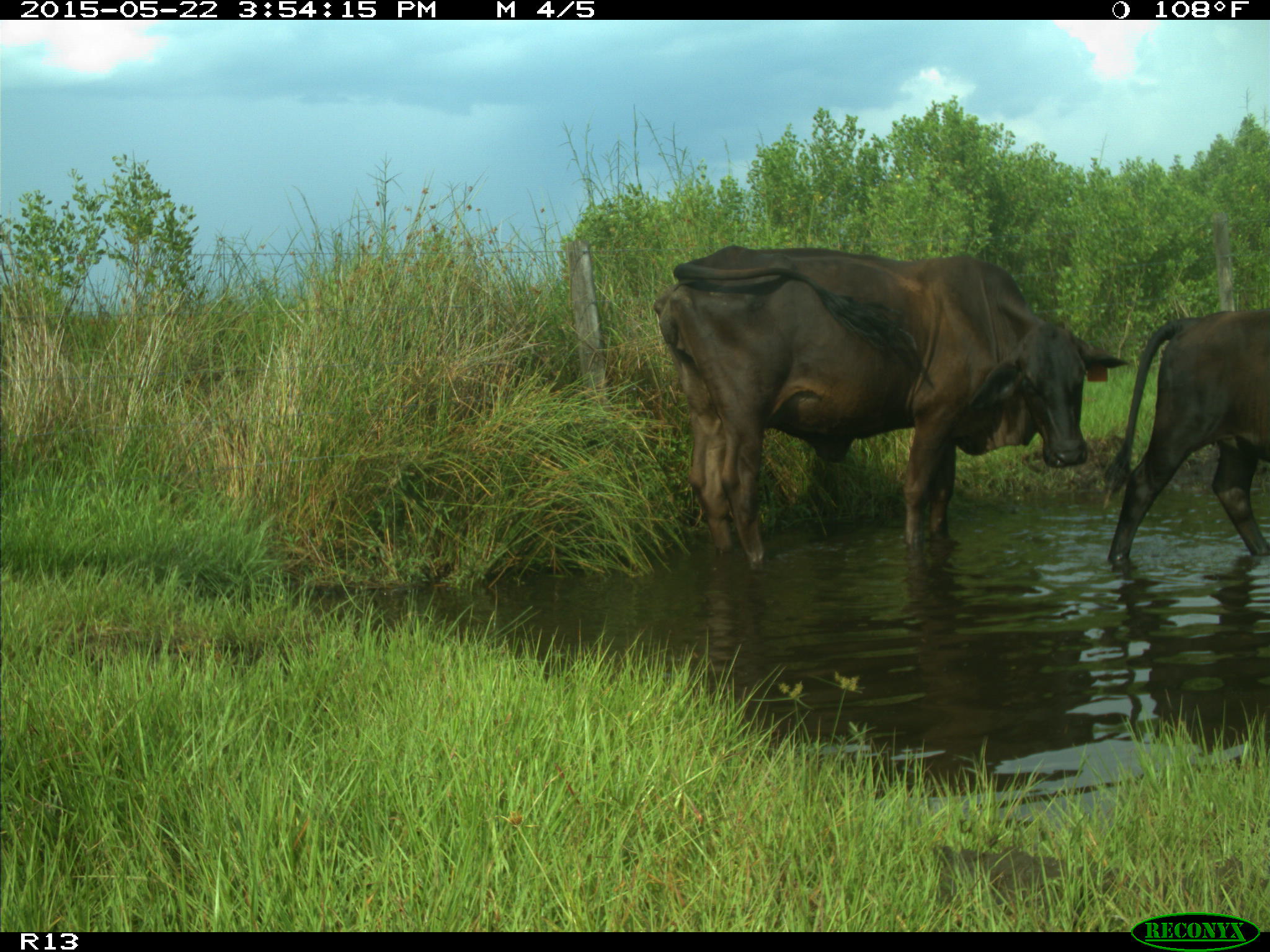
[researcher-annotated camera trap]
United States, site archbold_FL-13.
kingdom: Animalia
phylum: Chordata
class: Mammalia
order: Artiodactyla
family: Bovidae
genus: Bos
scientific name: Bos taurus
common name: domestic cow